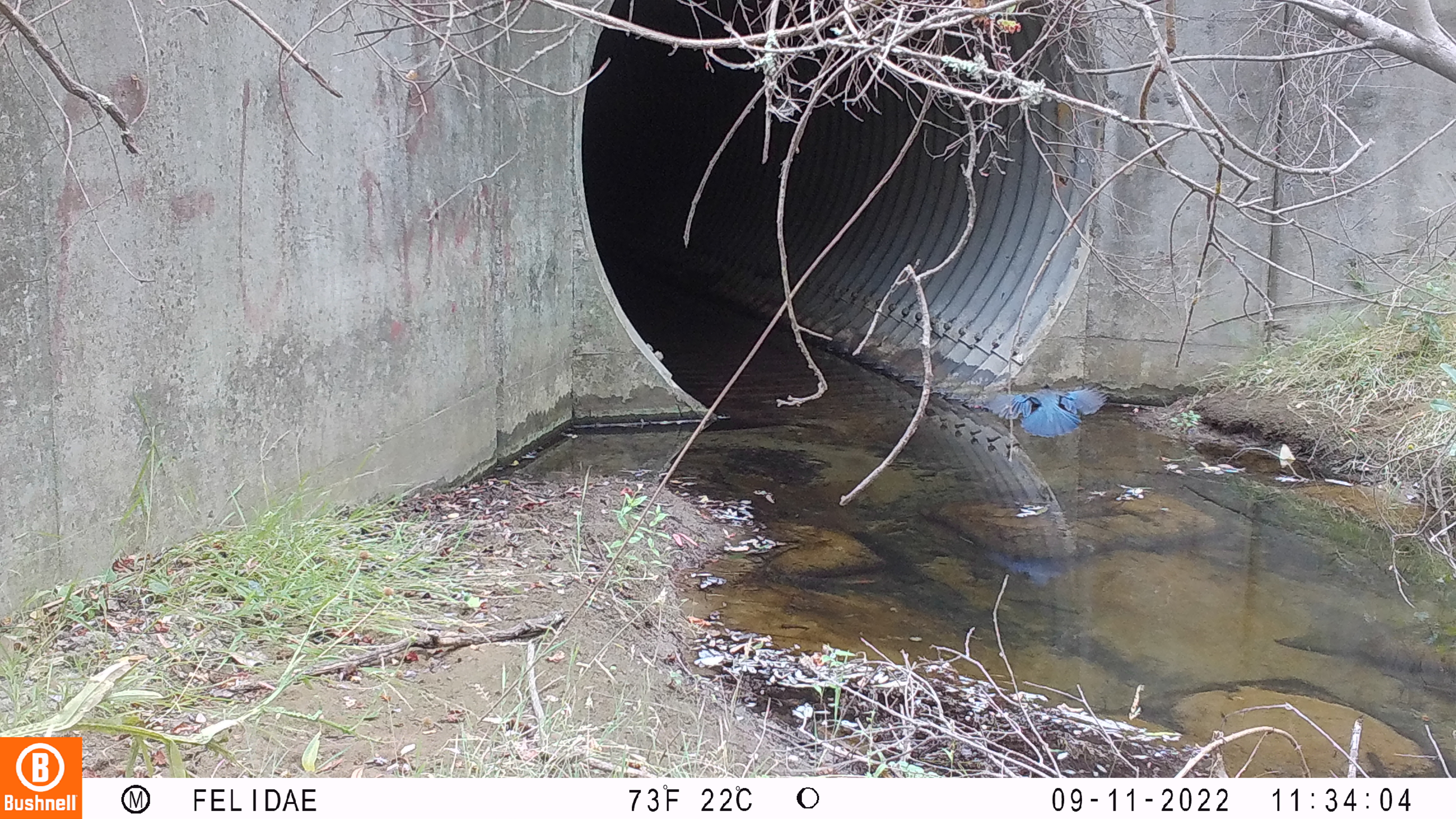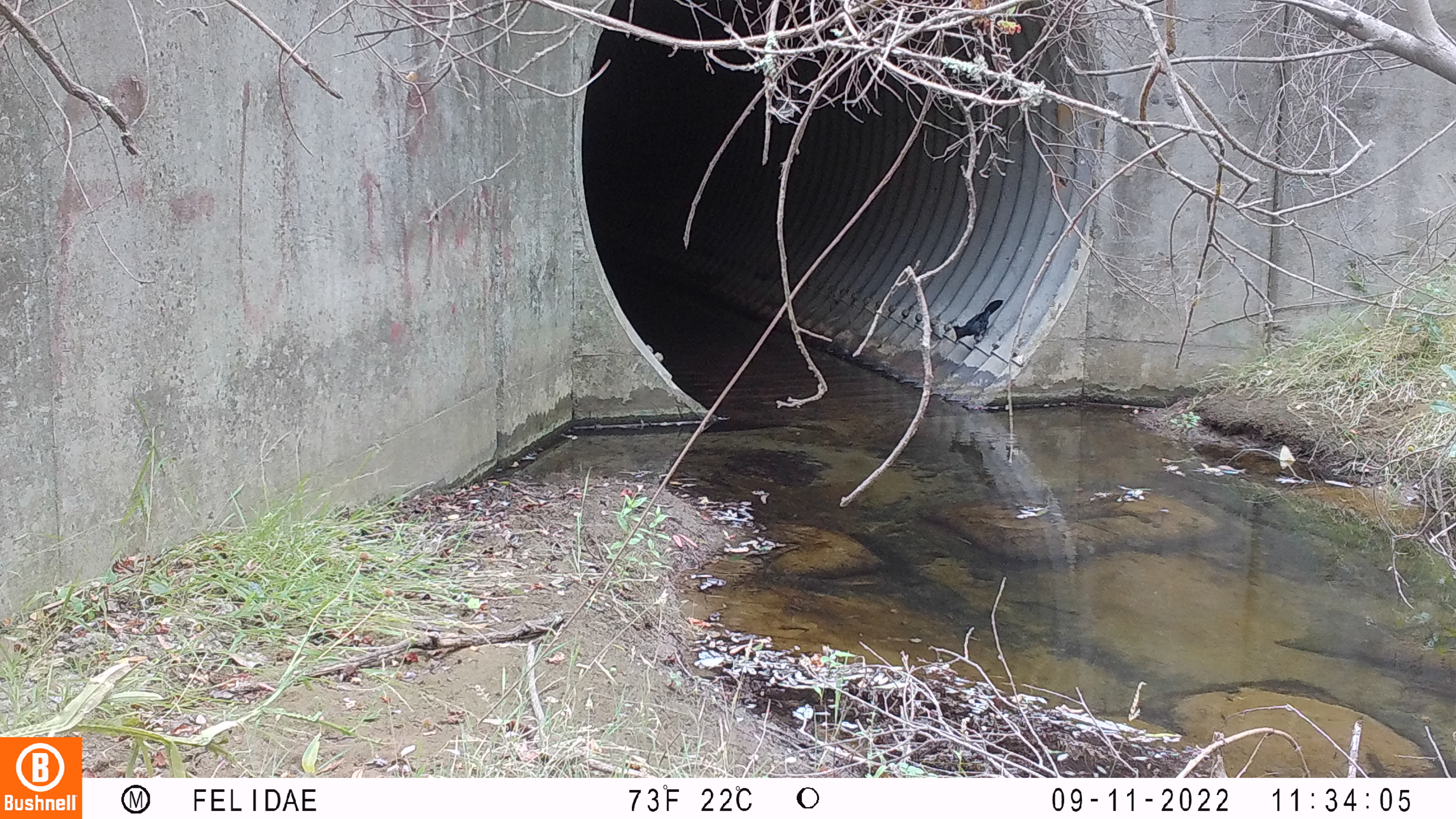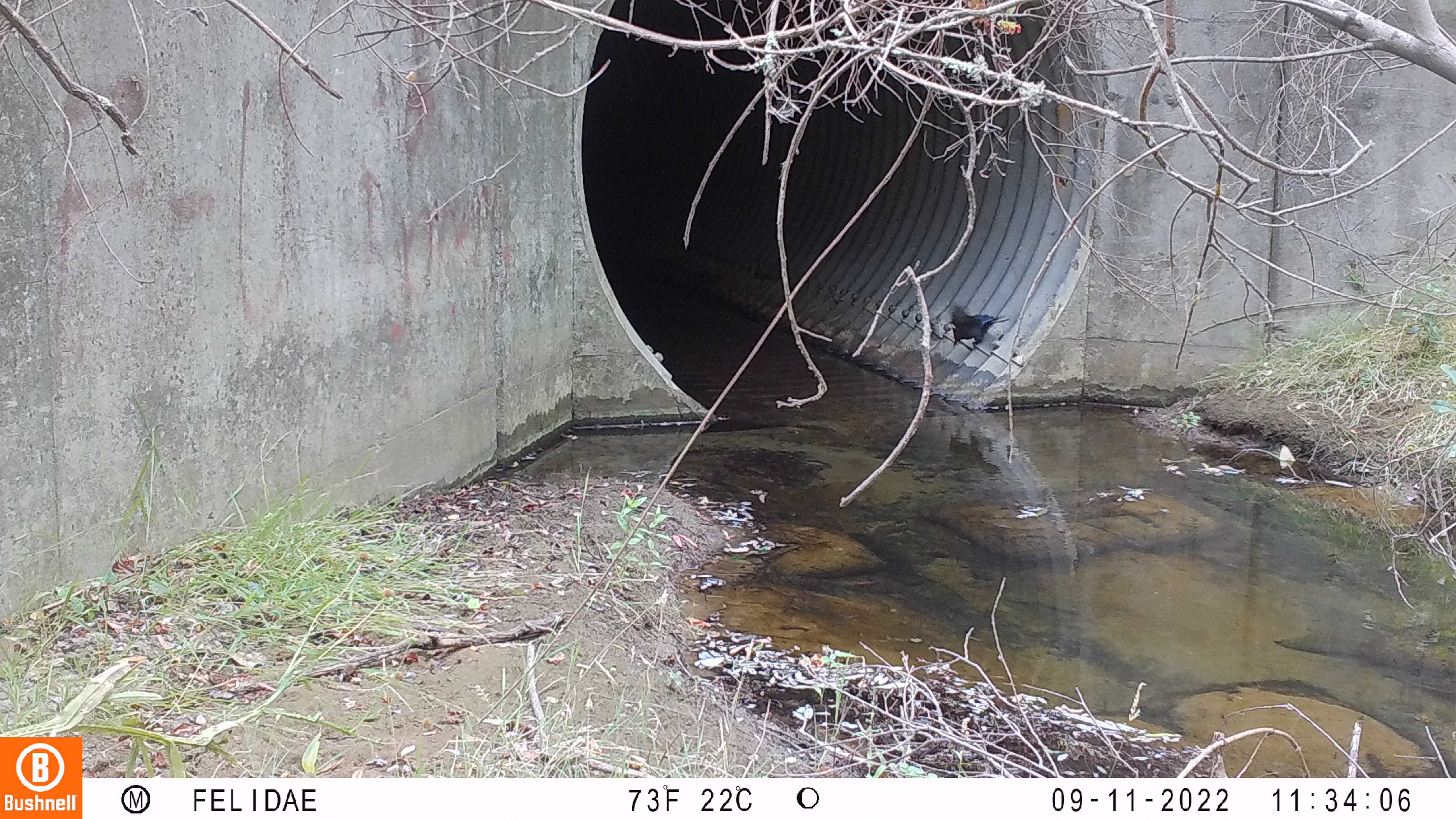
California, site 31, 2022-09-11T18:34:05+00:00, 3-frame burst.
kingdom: Animalia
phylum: Chordata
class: Aves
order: Passeriformes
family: Corvidae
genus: Cyanocitta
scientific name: Cyanocitta stelleri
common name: steller's jay